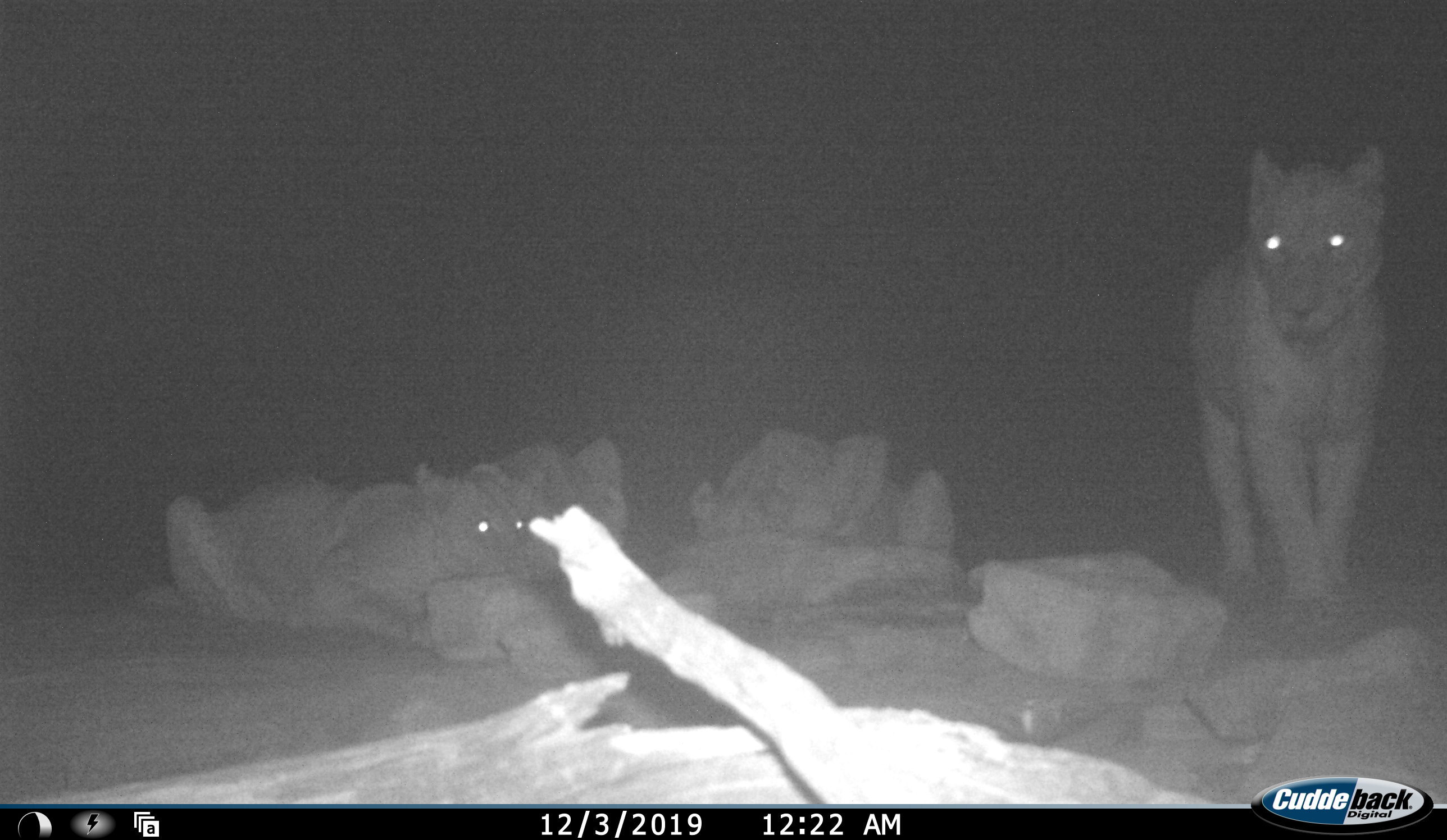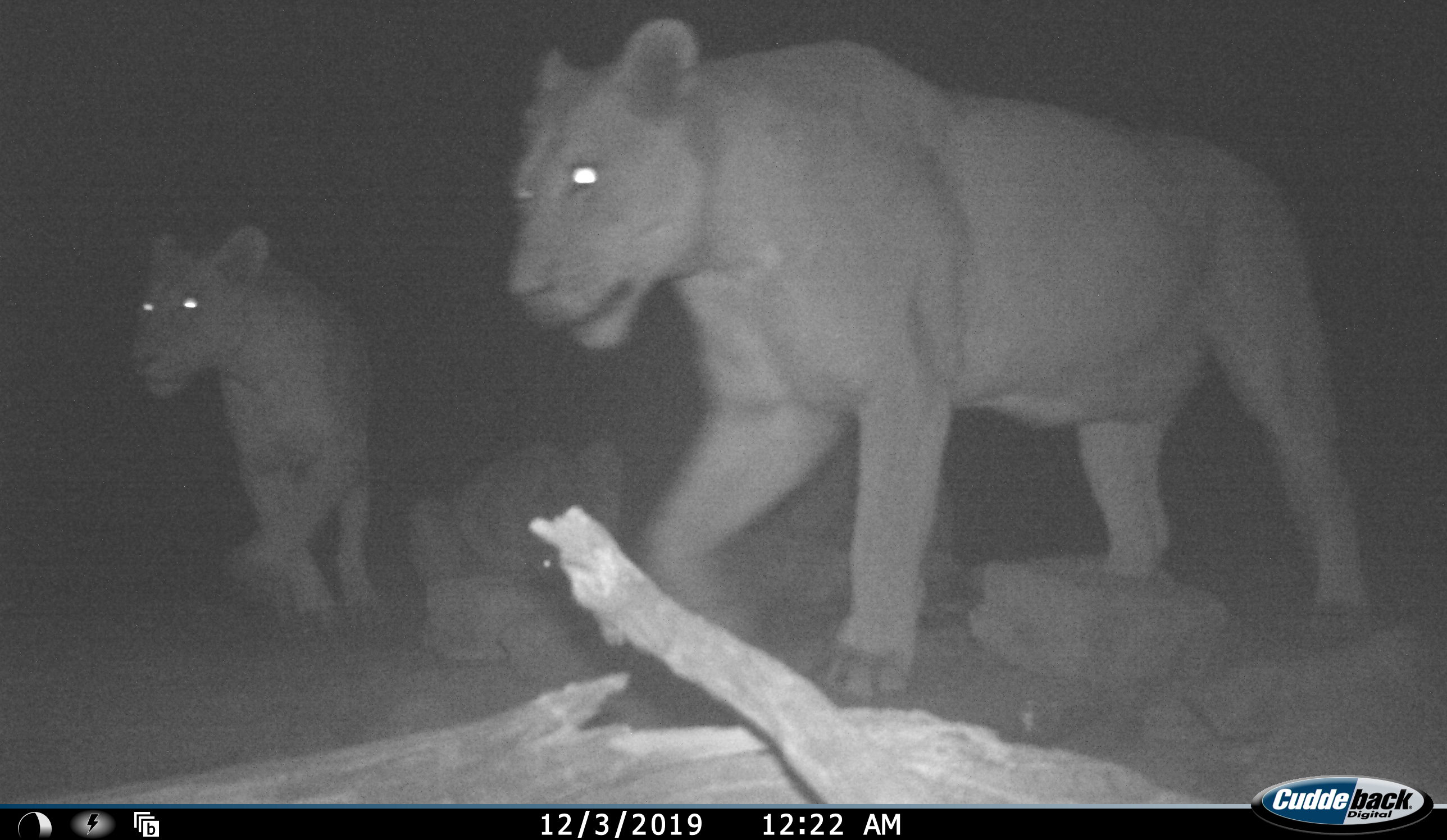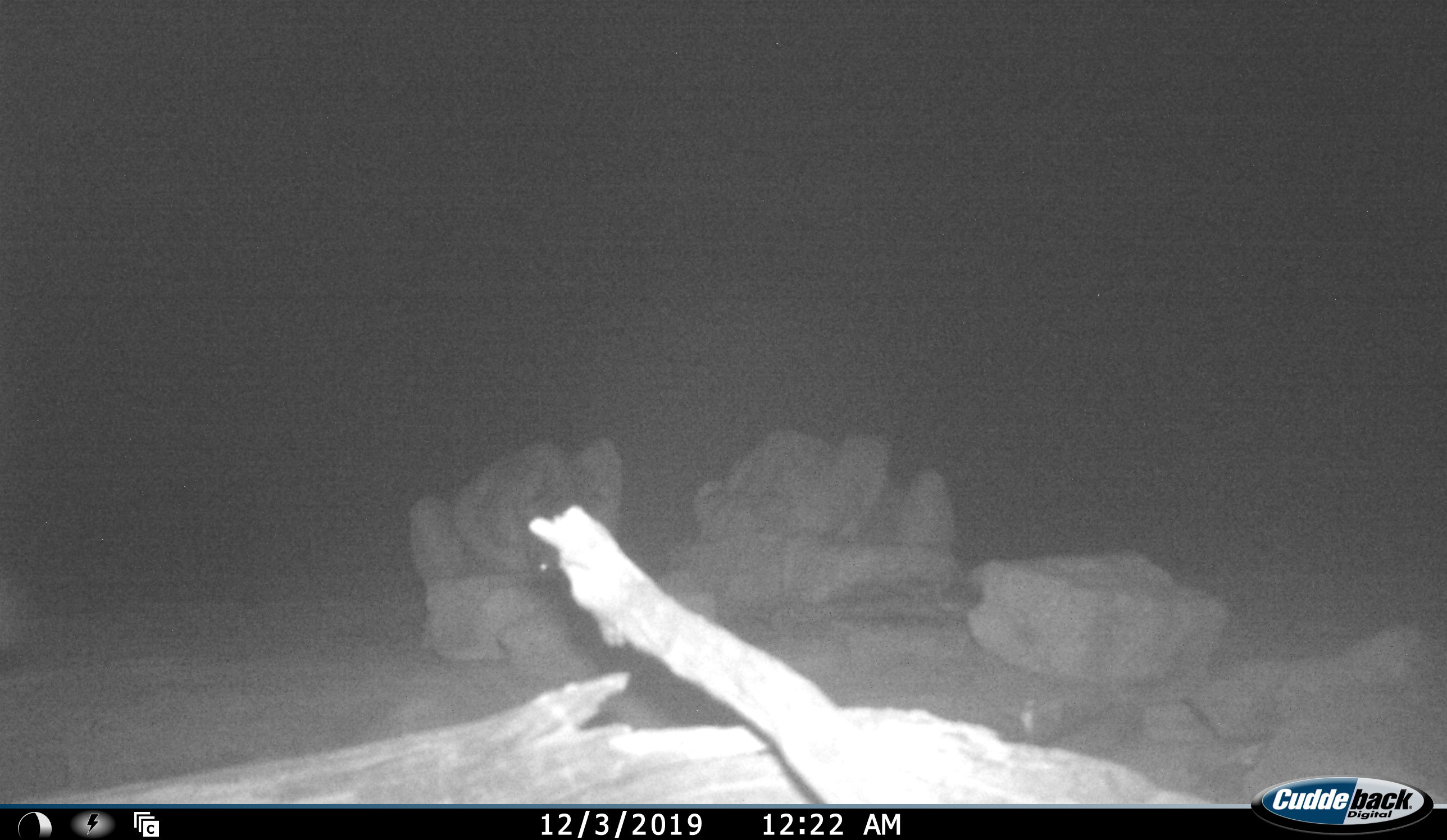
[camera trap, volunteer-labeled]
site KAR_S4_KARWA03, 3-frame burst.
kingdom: Animalia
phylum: Chordata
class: Mammalia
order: Carnivora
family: Felidae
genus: Panthera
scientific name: Panthera leo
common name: lion female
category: lionfemale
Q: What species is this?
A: Lionfemale (lion female) (Panthera leo).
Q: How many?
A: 4.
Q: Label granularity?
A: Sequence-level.